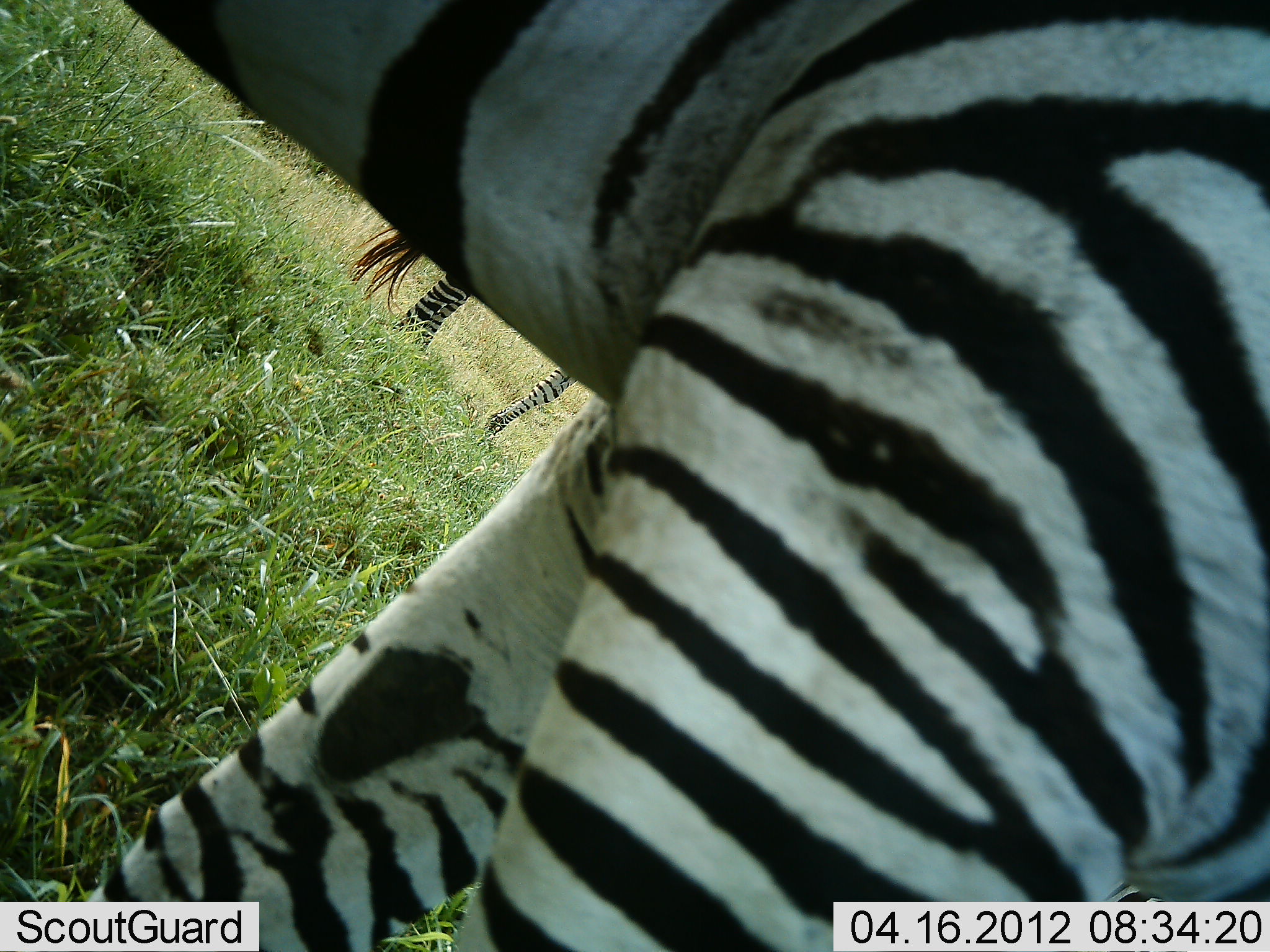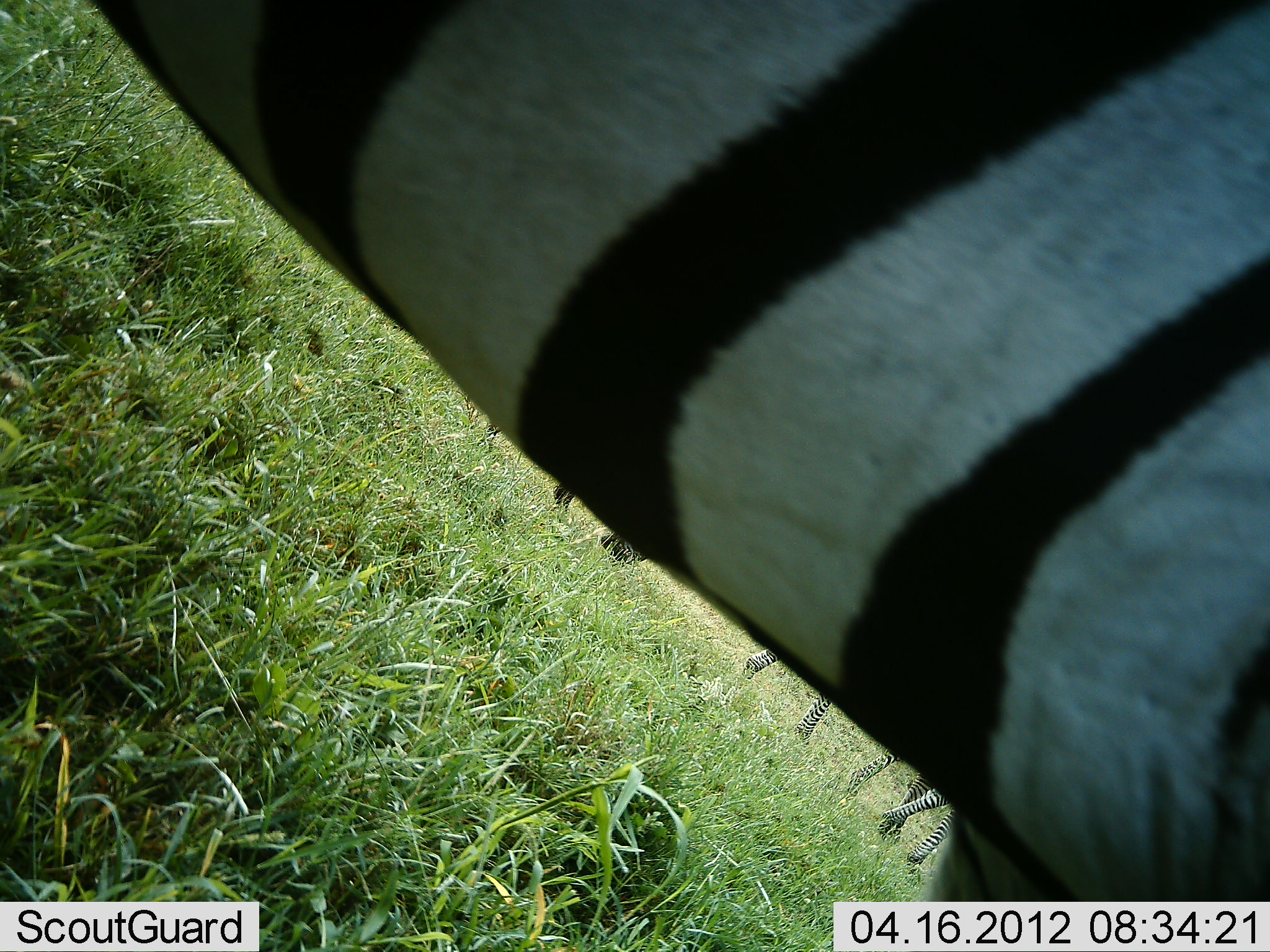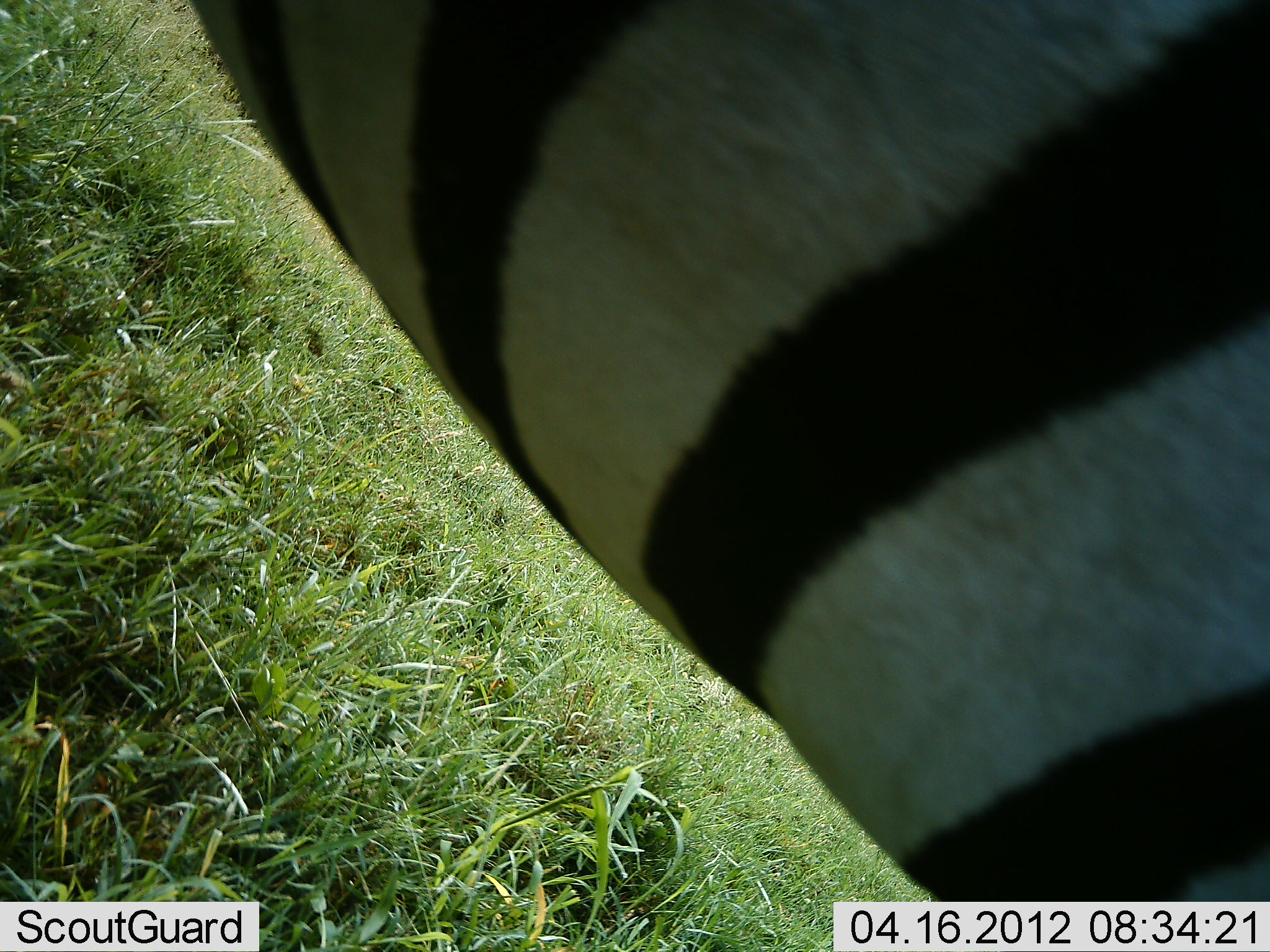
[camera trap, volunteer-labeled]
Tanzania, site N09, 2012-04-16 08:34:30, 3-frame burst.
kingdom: Animalia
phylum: Chordata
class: Mammalia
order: Perissodactyla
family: Equidae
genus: Equus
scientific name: Equus quagga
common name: plains zebra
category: zebra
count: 4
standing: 74%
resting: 0%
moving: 53%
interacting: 0%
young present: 0%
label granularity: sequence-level